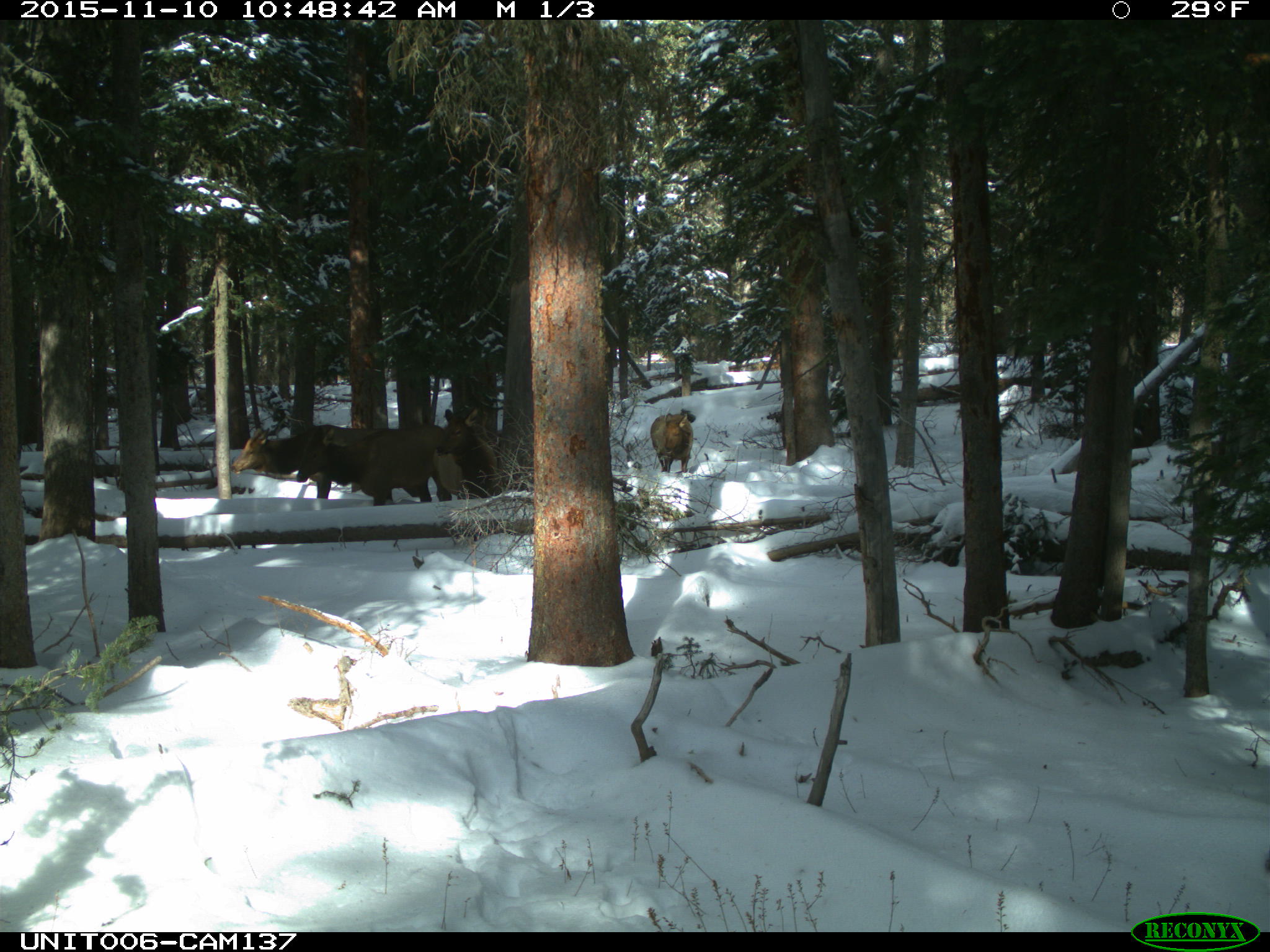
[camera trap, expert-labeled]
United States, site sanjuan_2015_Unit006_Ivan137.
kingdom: Animalia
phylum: Chordata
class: Mammalia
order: Artiodactyla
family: Cervidae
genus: Cervus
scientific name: Cervus elaphus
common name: red deer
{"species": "Cervus elaphus (red deer)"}